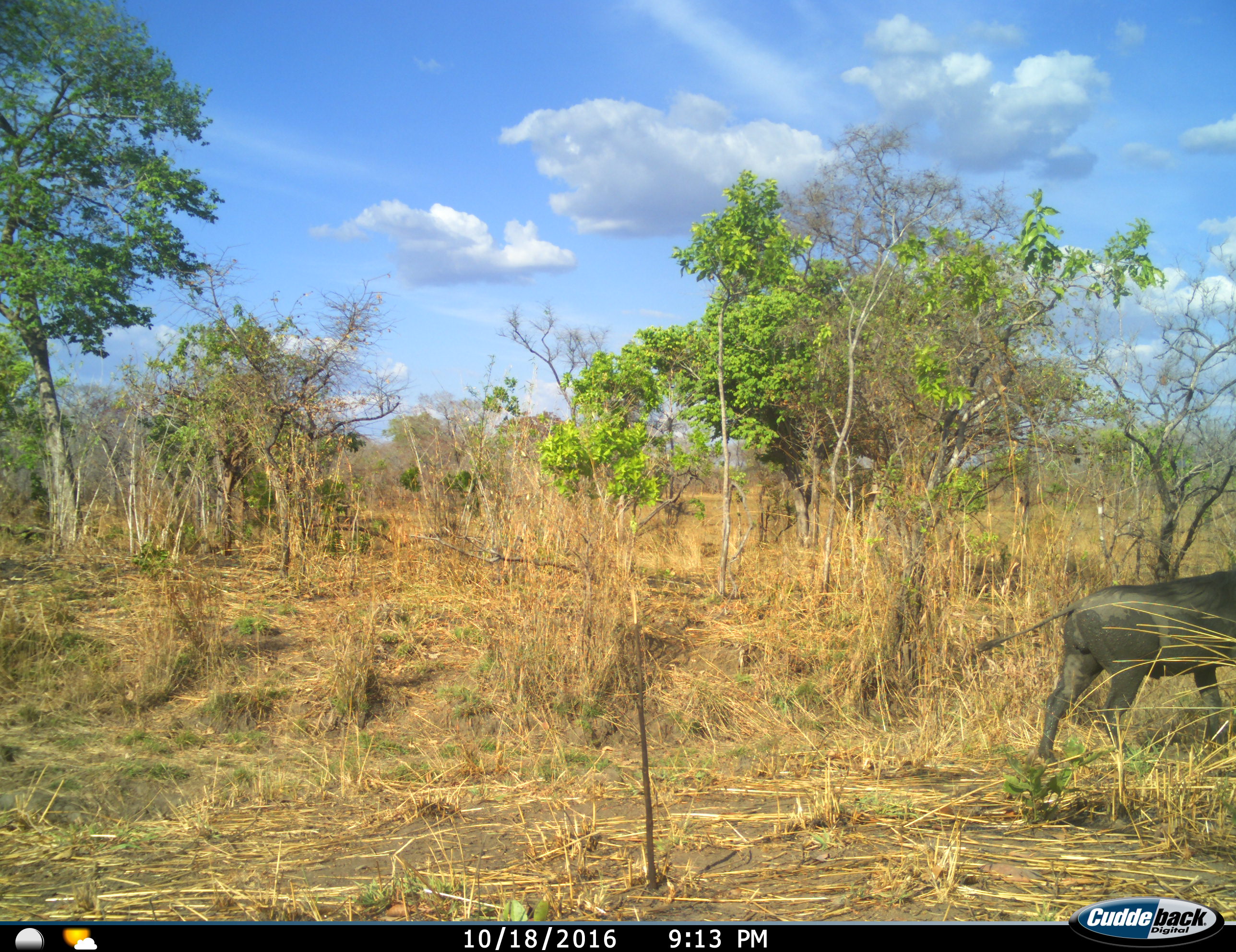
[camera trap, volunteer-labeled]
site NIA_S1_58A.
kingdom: Animalia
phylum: Chordata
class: Mammalia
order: Artiodactyla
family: Suidae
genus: Phacochoerus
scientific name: Phacochoerus africanus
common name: warthog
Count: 1.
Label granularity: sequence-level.